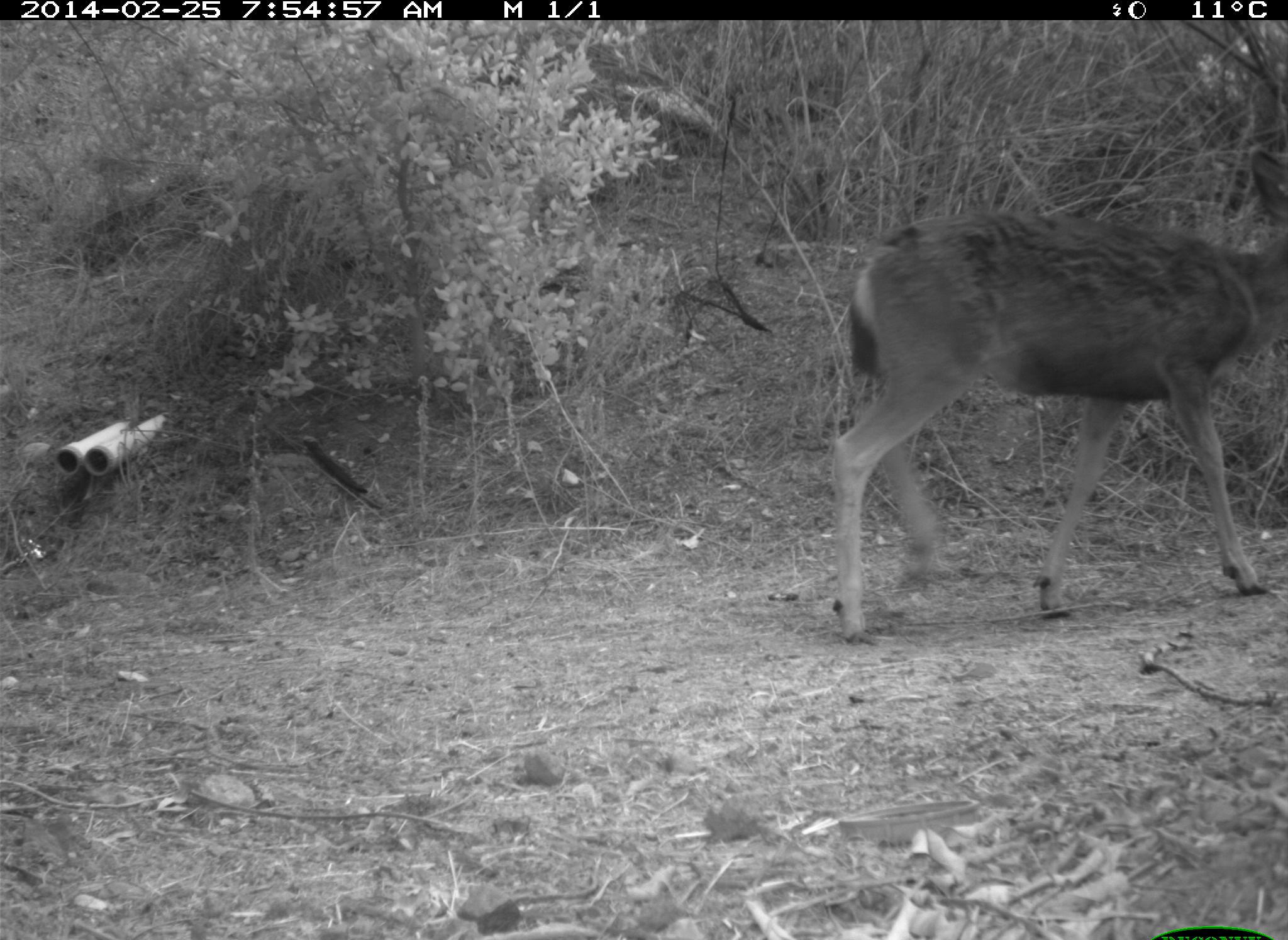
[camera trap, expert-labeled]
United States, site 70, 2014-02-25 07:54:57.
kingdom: Animalia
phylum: Chordata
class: Mammalia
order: Artiodactyla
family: Cervidae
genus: Odocoileus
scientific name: Odocoileus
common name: deer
Deer (Odocoileus).